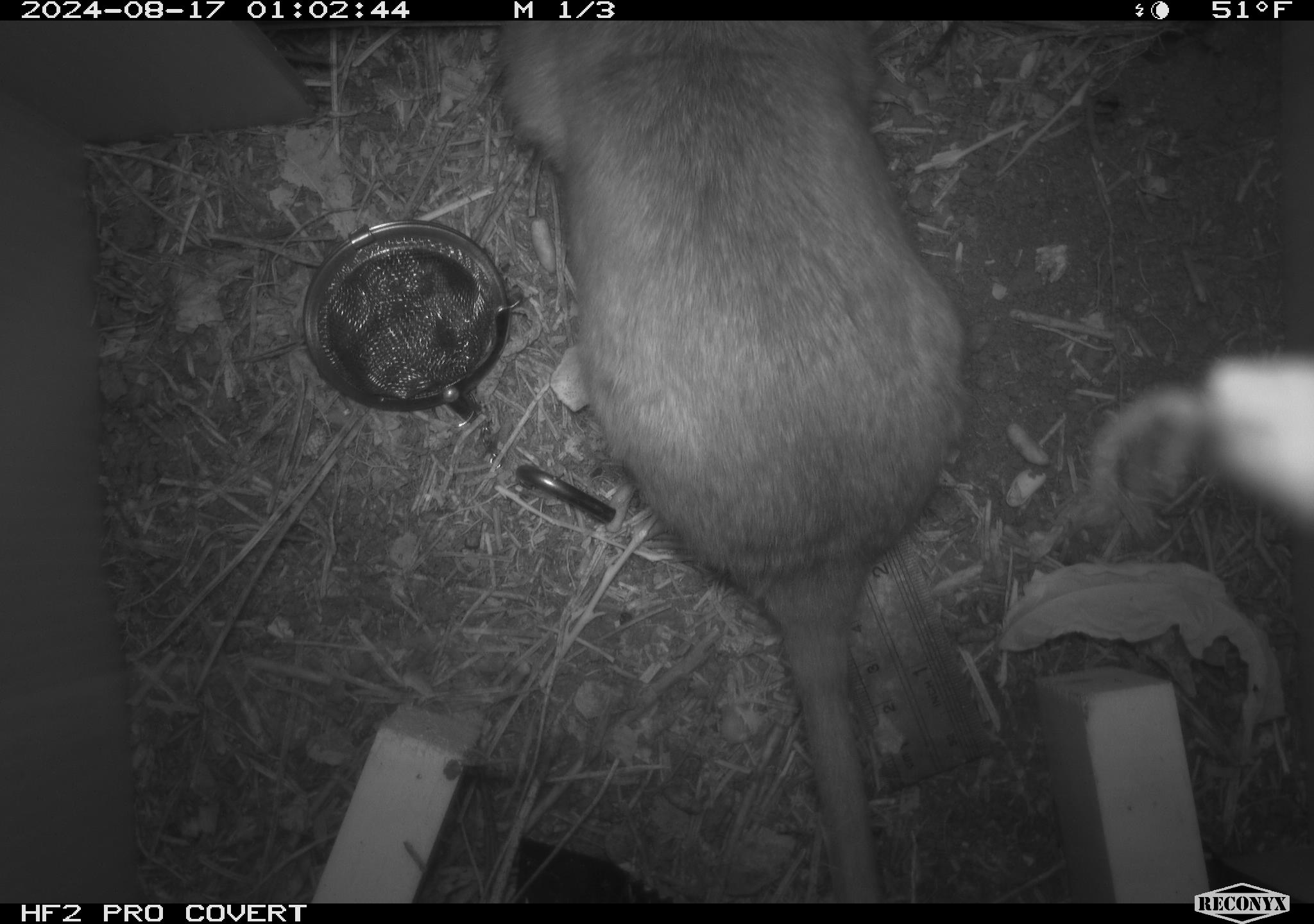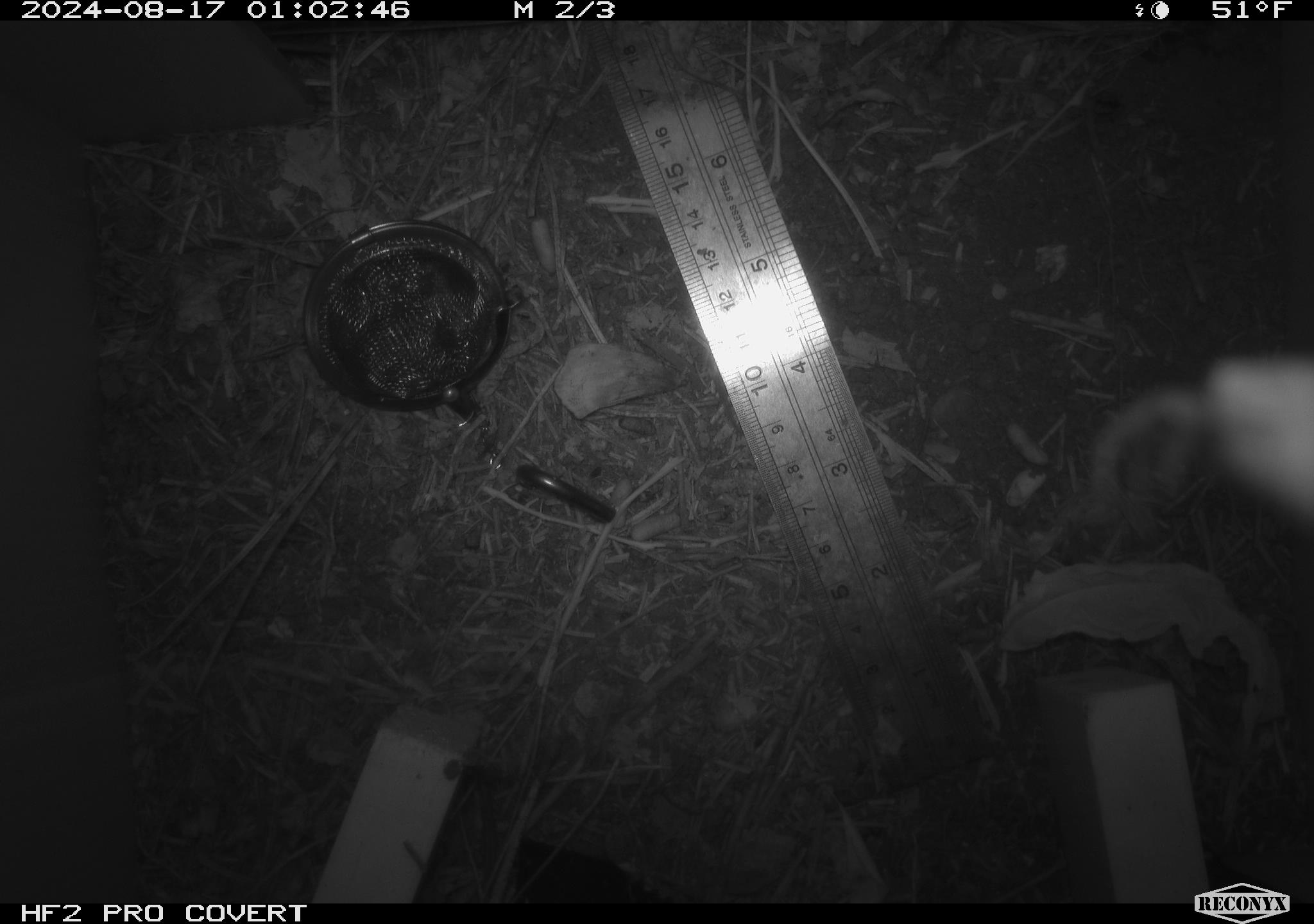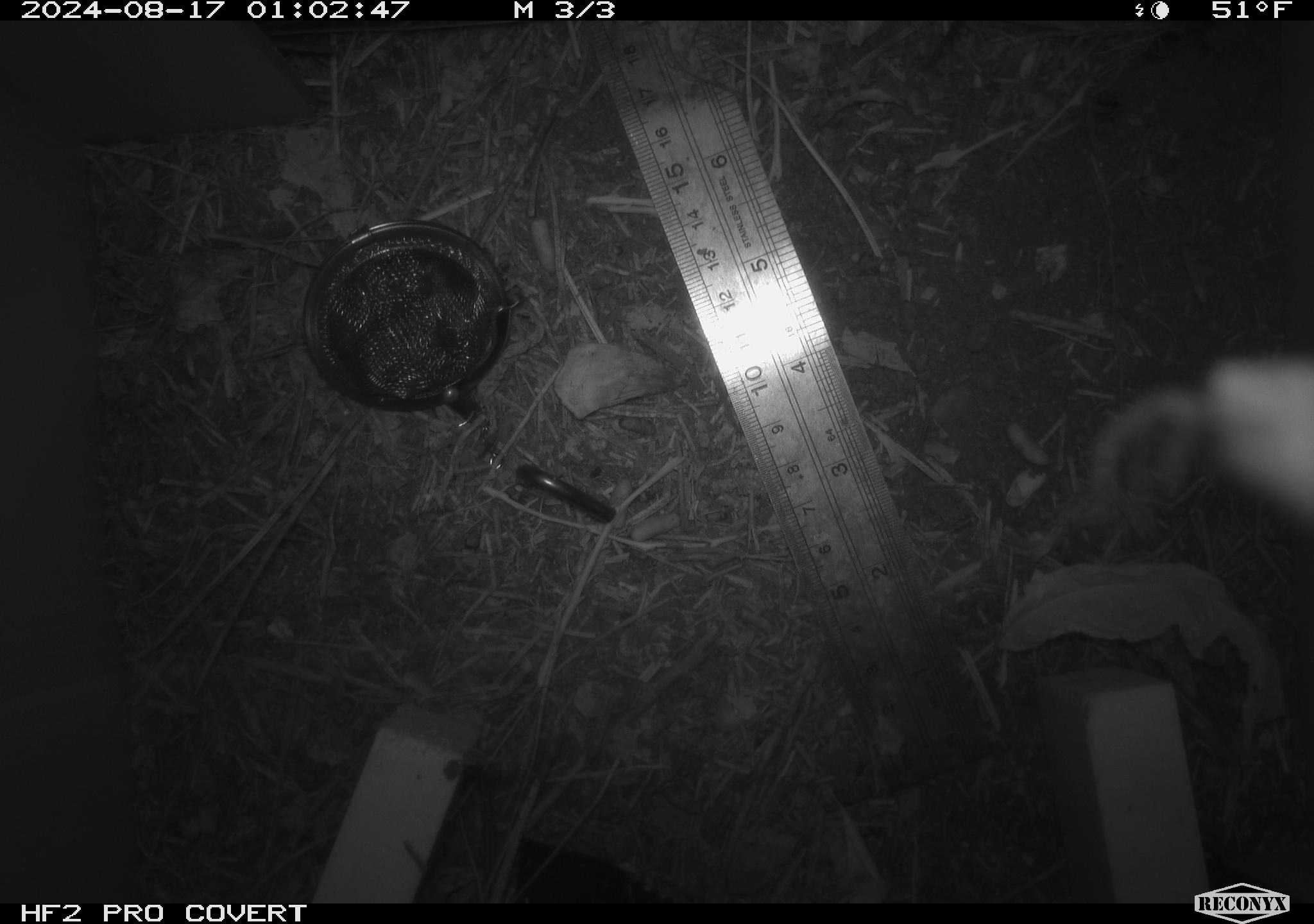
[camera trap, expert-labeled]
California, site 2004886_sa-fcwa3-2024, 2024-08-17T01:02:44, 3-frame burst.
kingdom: Animalia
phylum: Chordata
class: Mammalia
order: Rodentia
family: Cricetidae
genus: Neotoma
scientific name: Neotoma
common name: pack rat or woodrat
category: neotoma species